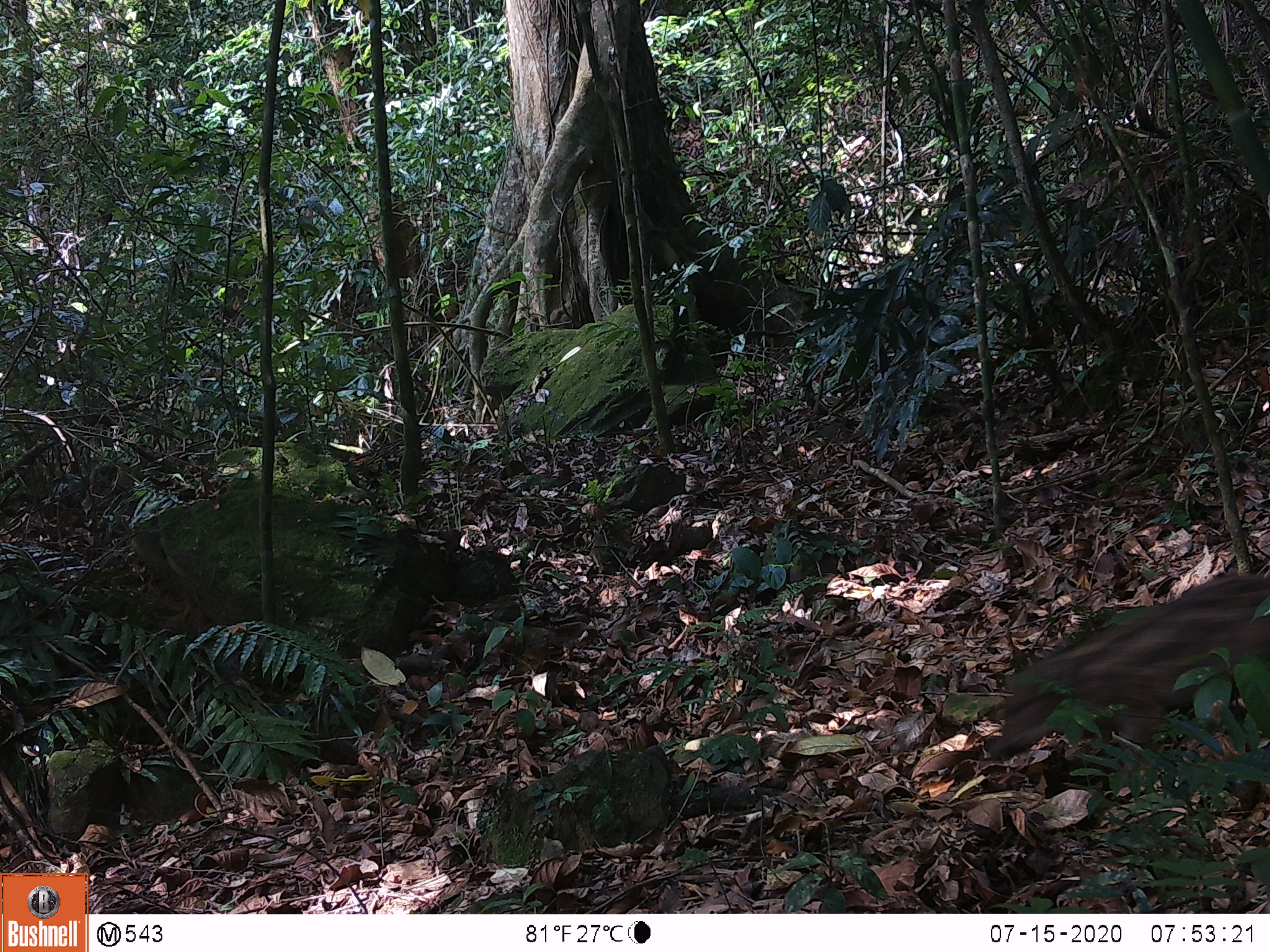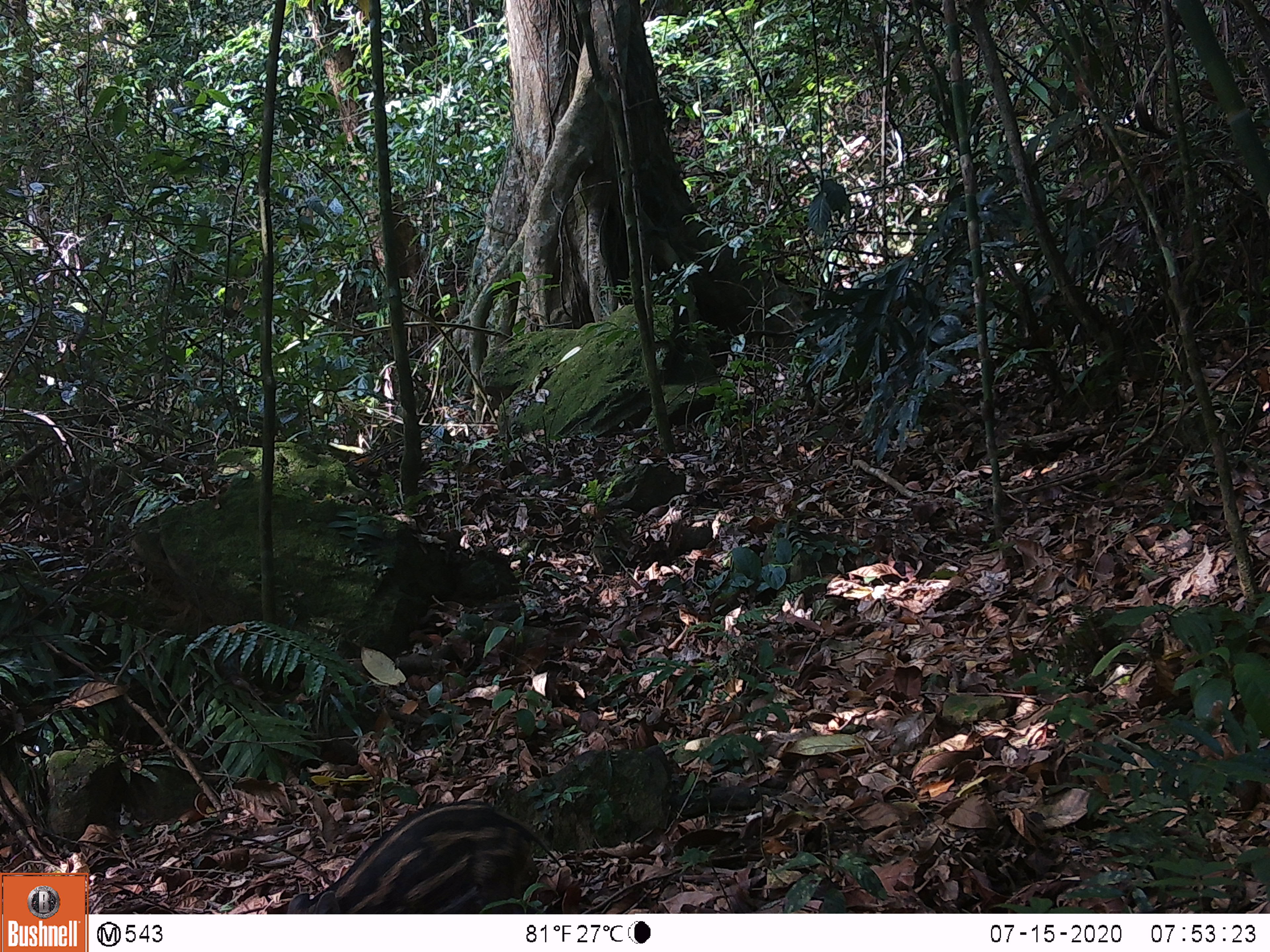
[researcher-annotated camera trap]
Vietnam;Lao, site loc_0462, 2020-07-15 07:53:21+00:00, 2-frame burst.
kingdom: Animalia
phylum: Chordata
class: Mammalia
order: Artiodactyla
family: Suidae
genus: Sus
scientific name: Sus scrofa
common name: eurasian wild pig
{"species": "eurasian wild pig (Sus scrofa)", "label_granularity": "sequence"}